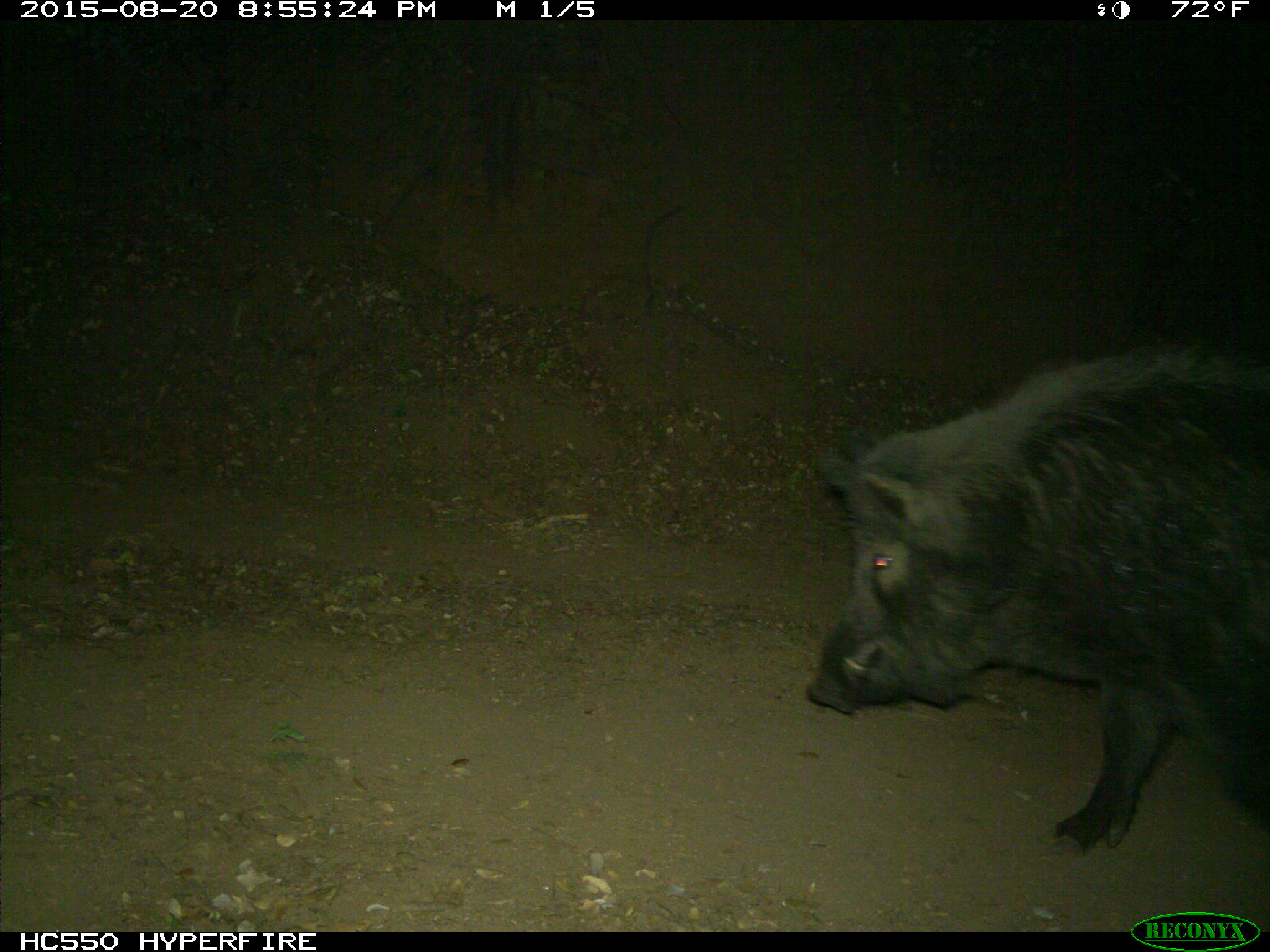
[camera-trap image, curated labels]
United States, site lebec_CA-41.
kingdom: Animalia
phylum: Chordata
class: Mammalia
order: Artiodactyla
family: Suidae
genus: Sus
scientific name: Sus scrofa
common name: wild boar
Sus scrofa (wild boar).